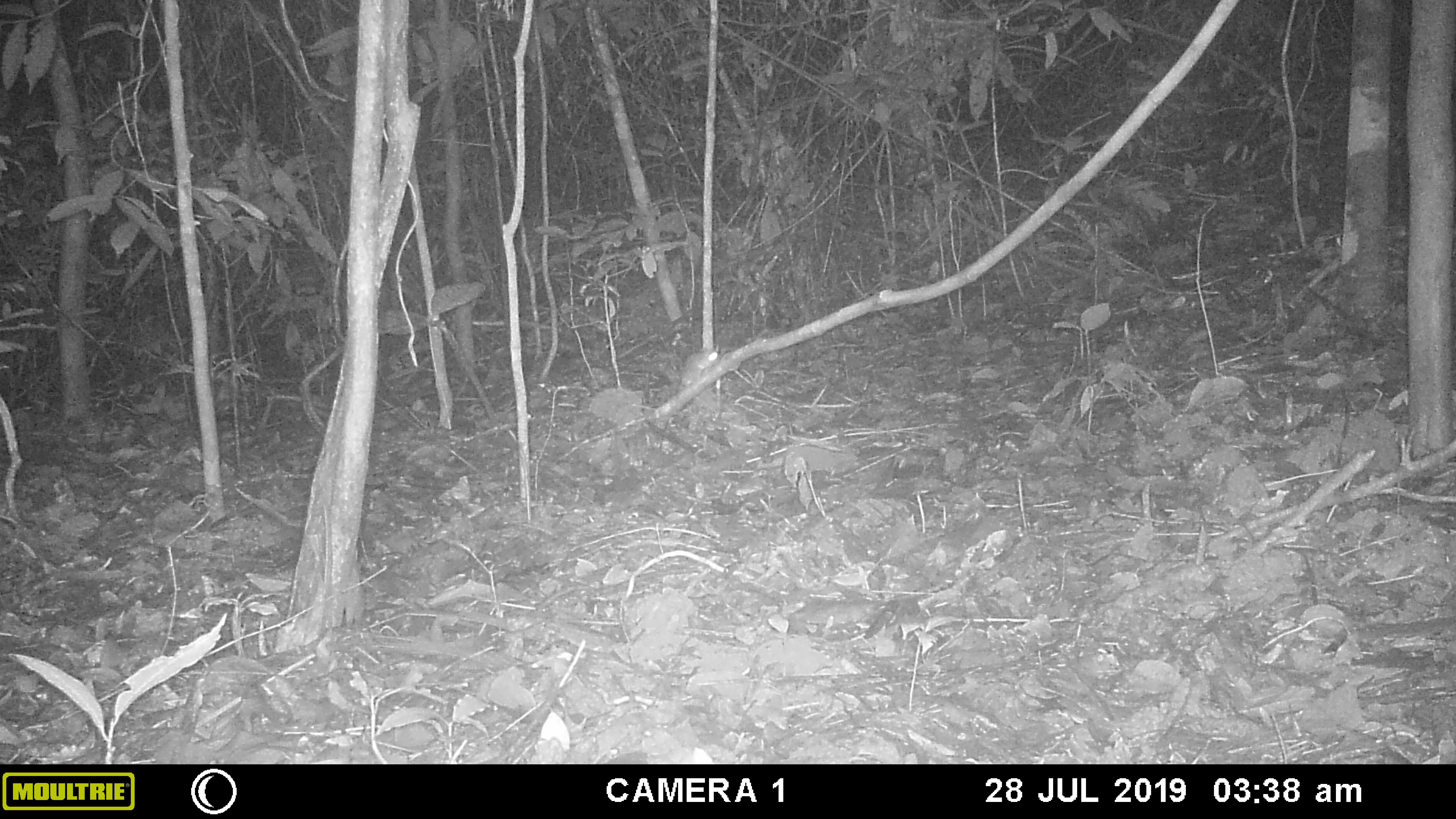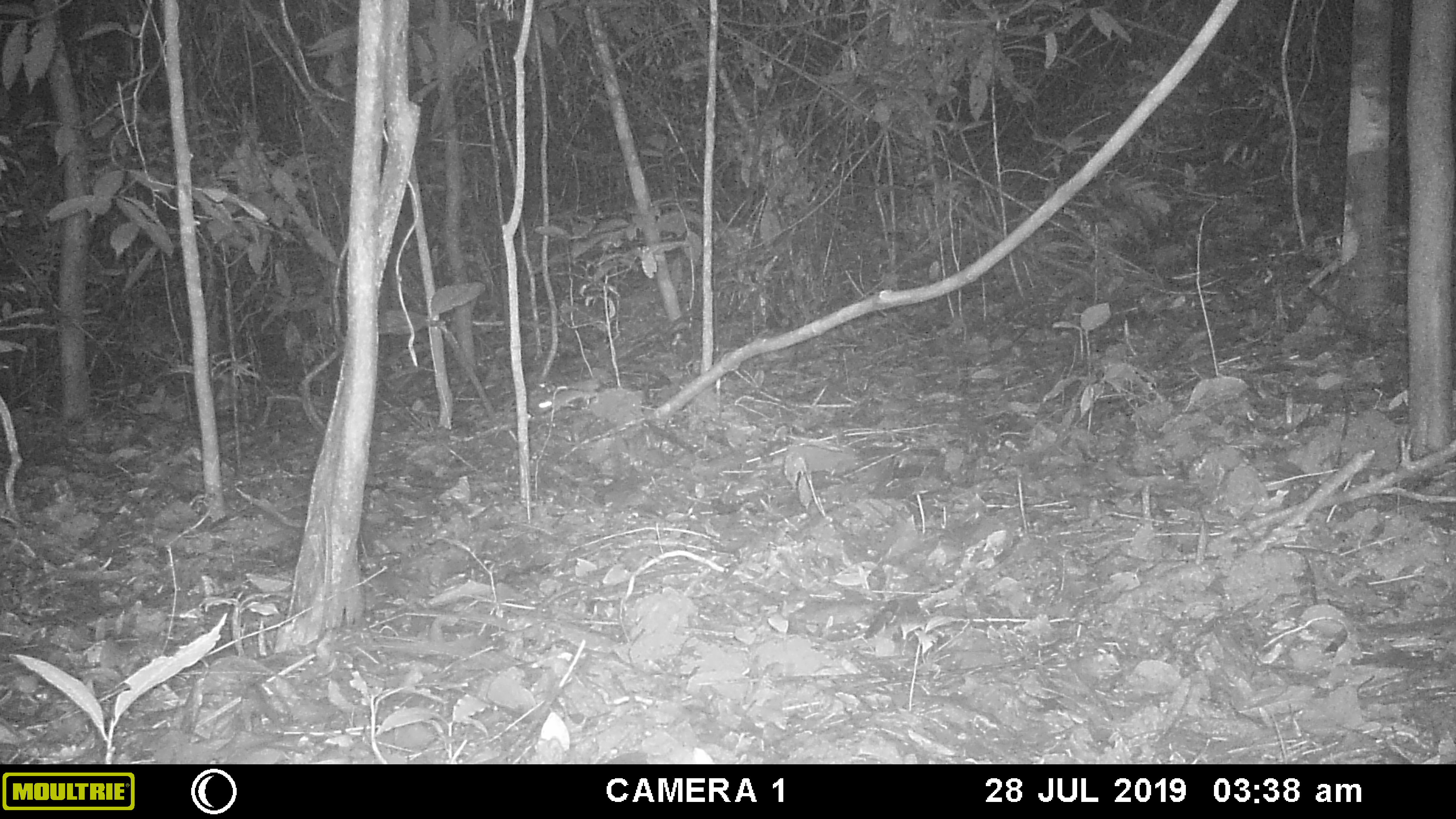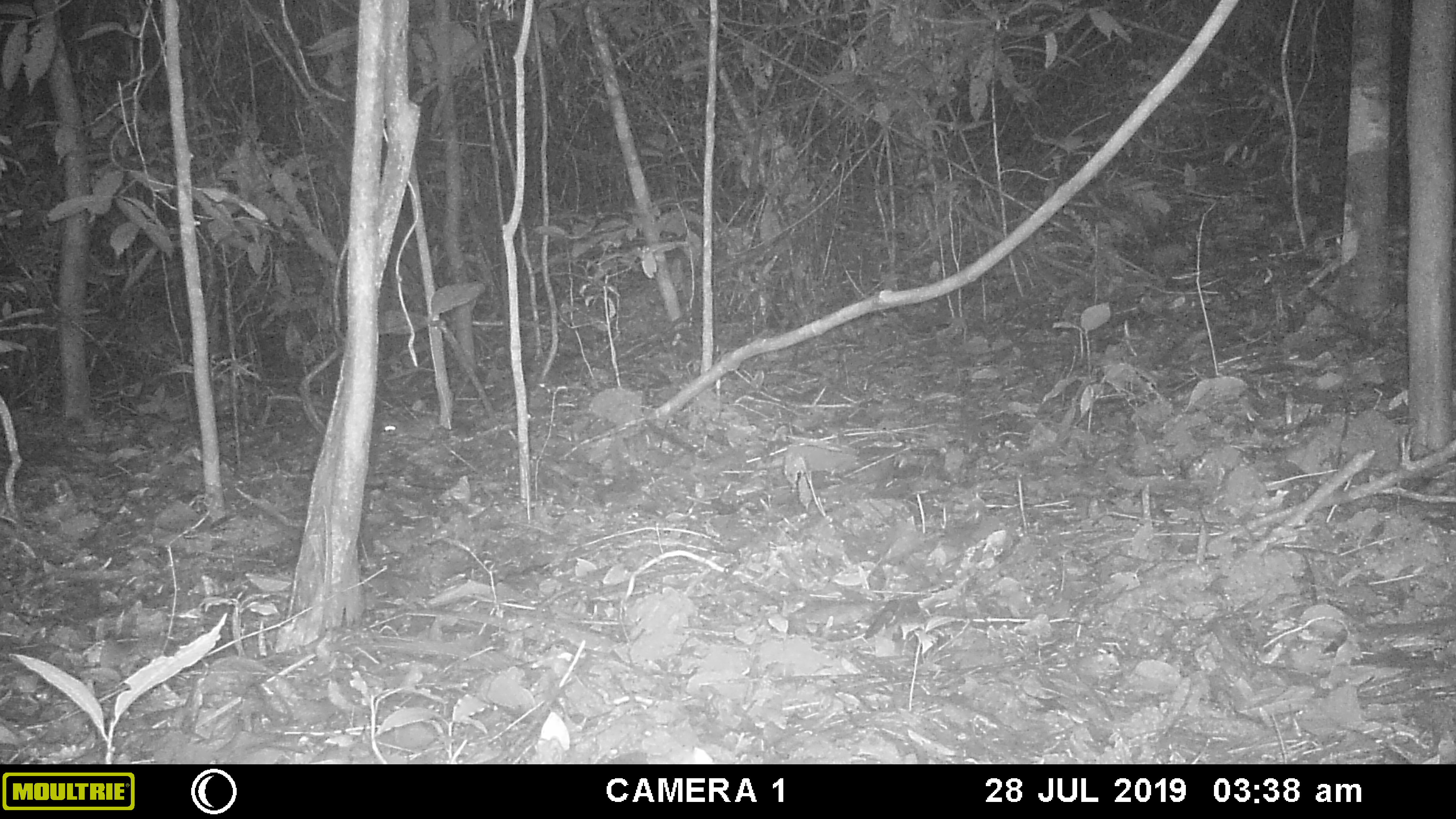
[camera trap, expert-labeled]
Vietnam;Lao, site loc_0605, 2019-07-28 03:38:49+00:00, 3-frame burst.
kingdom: Animalia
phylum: Chordata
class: Mammalia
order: Rodentia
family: Muridae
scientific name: Muridae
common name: old-world mice and rats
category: unidentified murid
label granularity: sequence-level